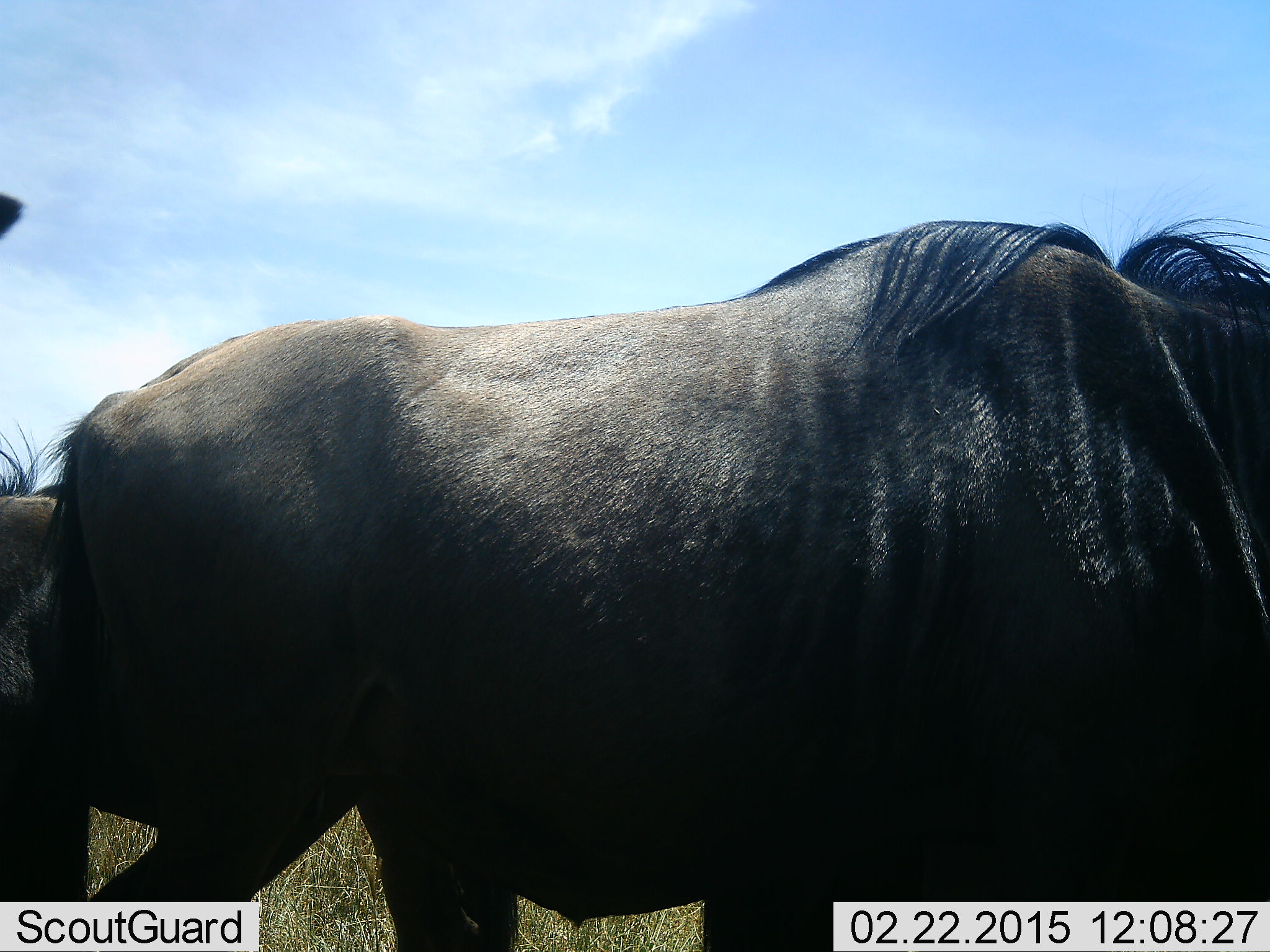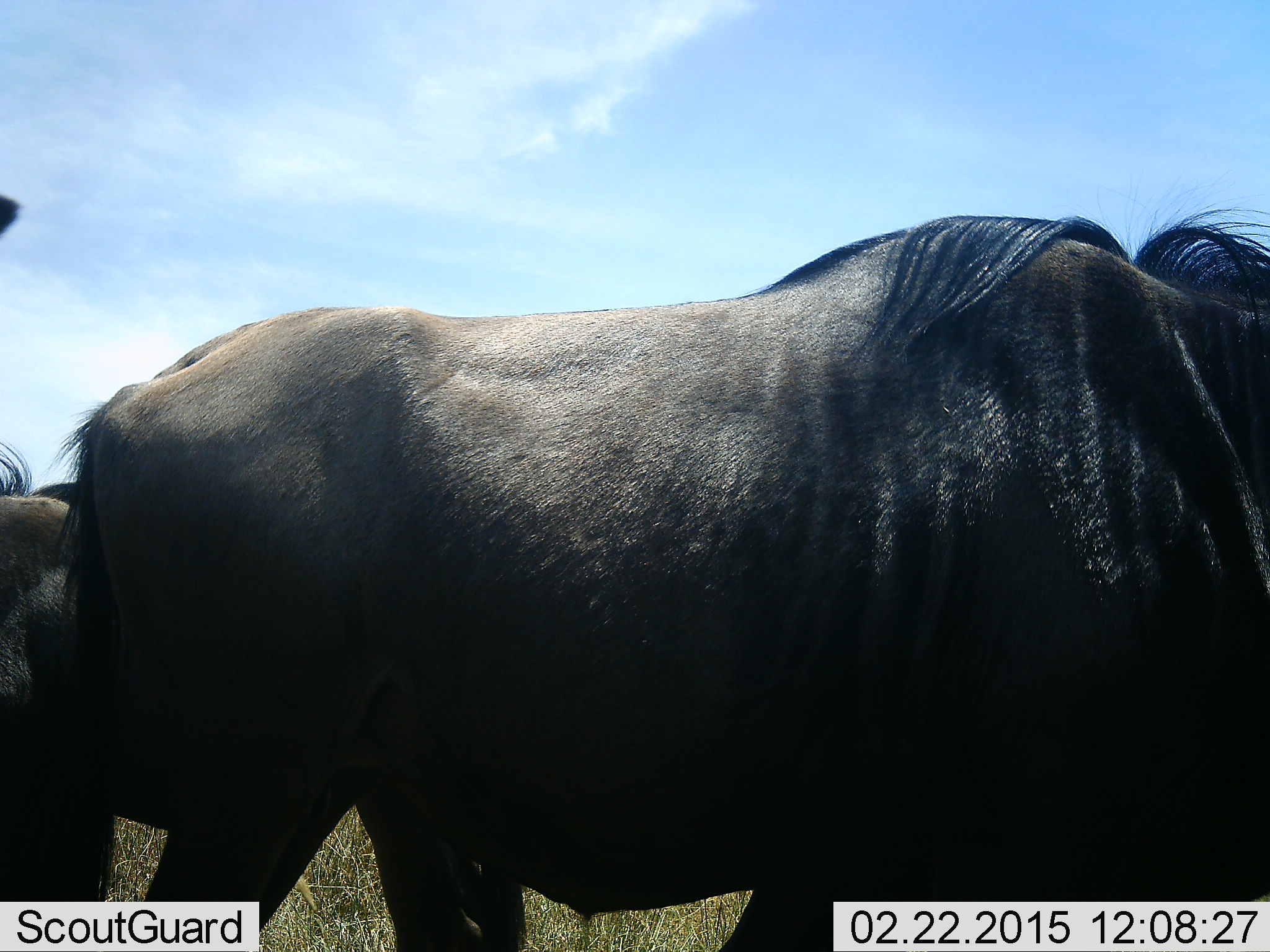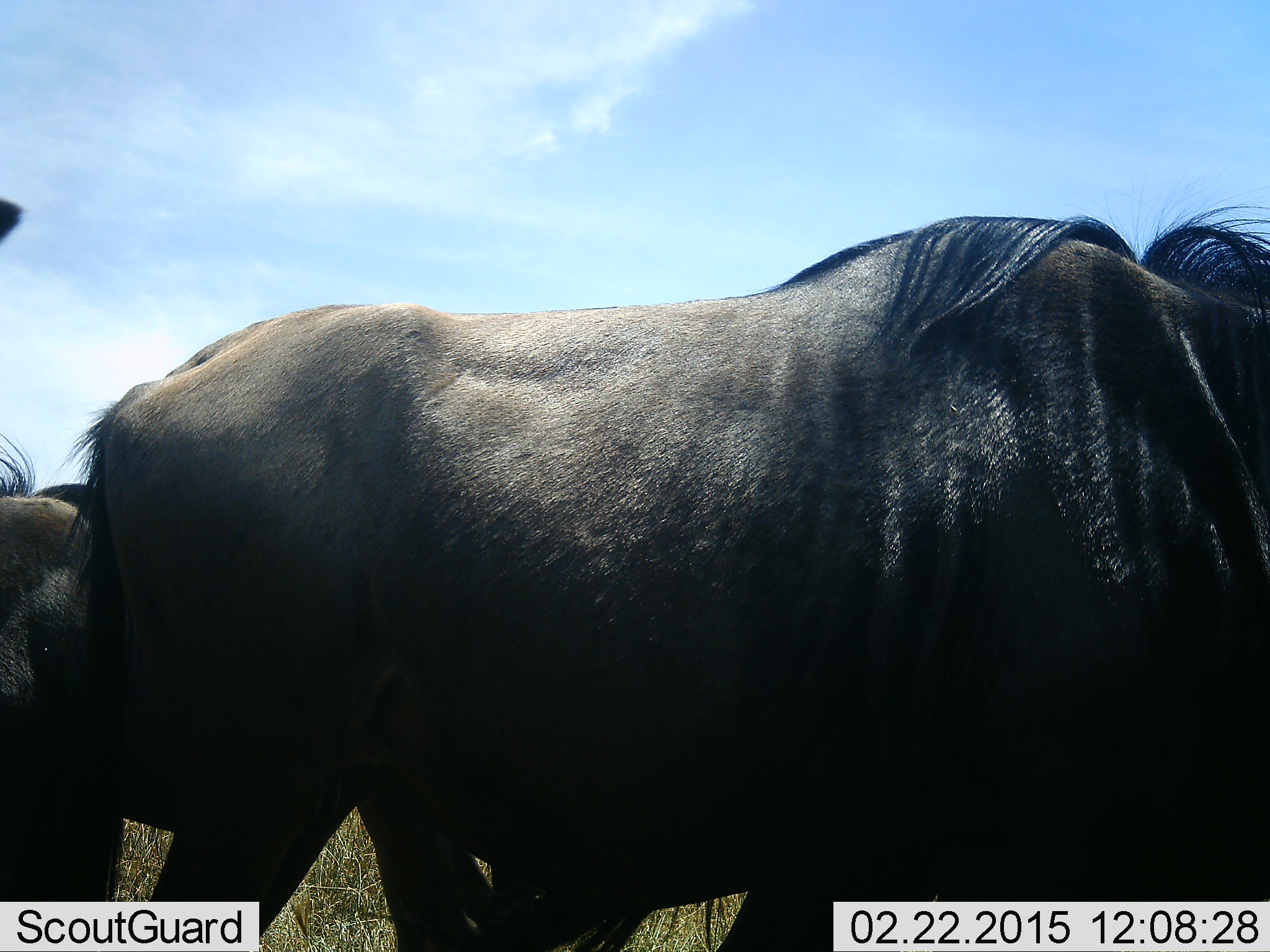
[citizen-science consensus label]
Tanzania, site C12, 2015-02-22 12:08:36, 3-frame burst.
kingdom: Animalia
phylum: Chordata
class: Mammalia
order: Artiodactyla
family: Bovidae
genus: Connochaetes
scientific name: Connochaetes taurinus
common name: blue wildebeest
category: wildebeest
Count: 2.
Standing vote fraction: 60%.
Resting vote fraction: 20%.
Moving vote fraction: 20%.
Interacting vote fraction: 0%.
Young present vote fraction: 0%.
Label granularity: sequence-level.